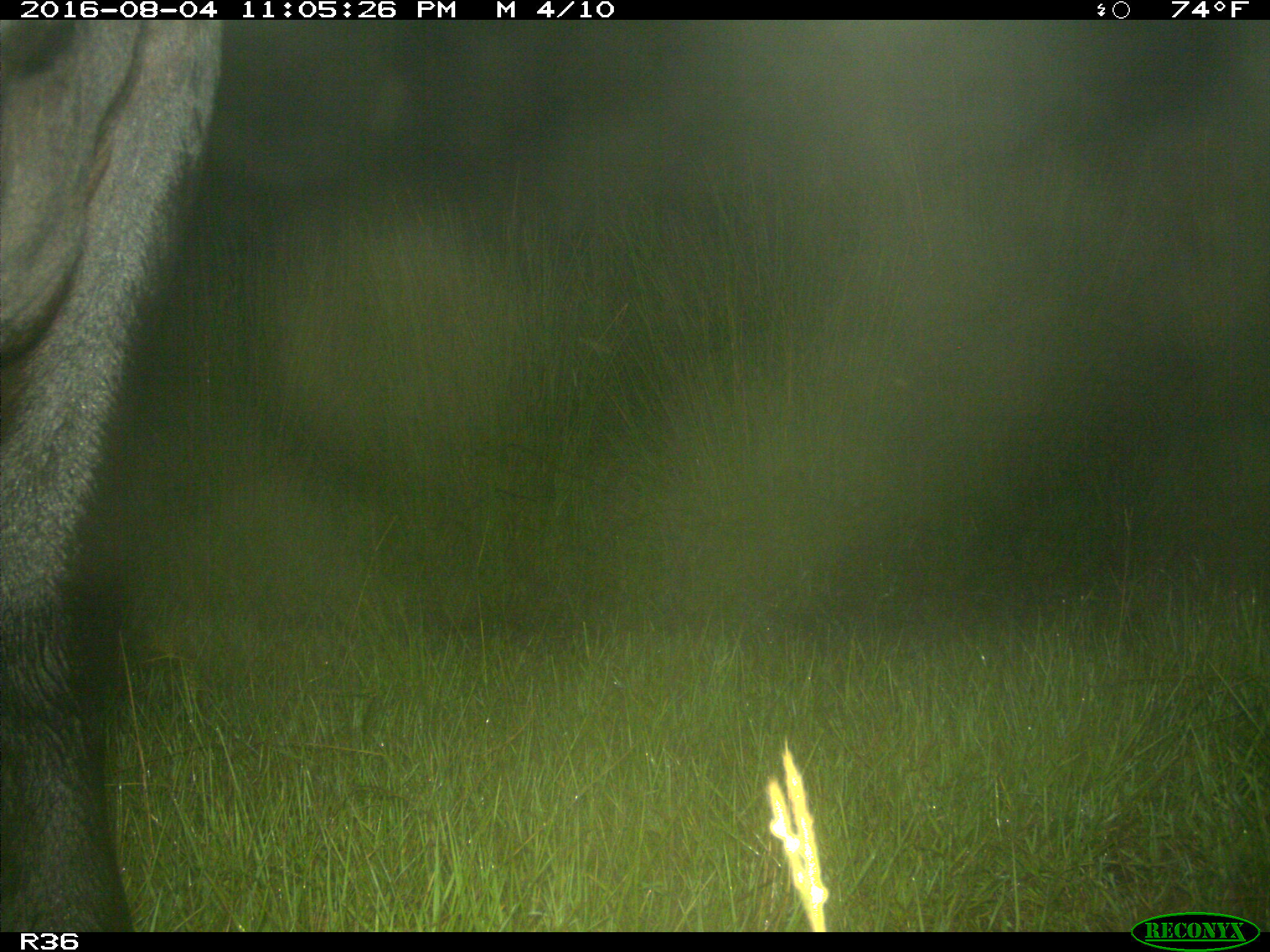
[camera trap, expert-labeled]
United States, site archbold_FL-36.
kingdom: Animalia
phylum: Chordata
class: Mammalia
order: Artiodactyla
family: Bovidae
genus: Bos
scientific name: Bos taurus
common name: domestic cow